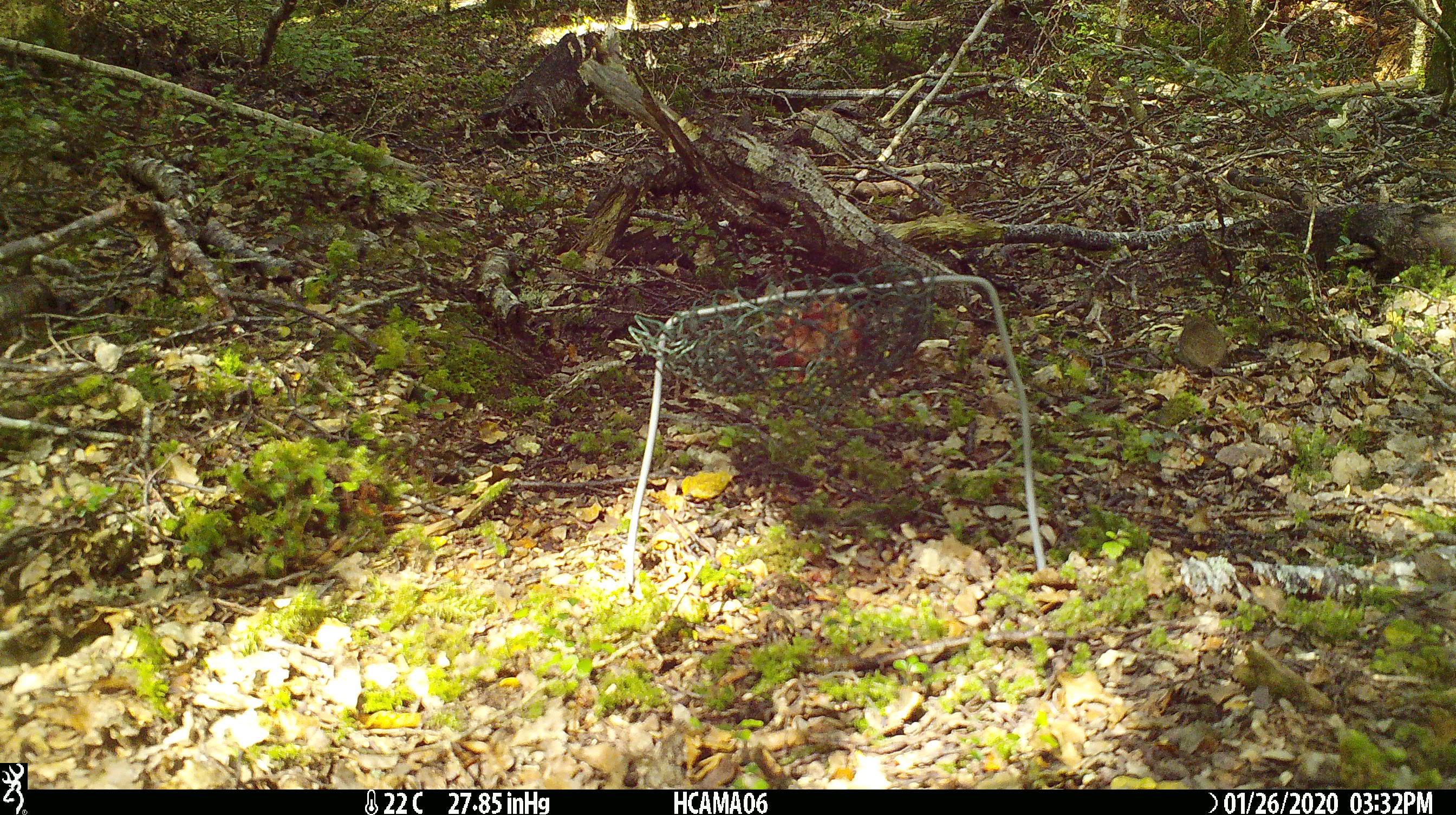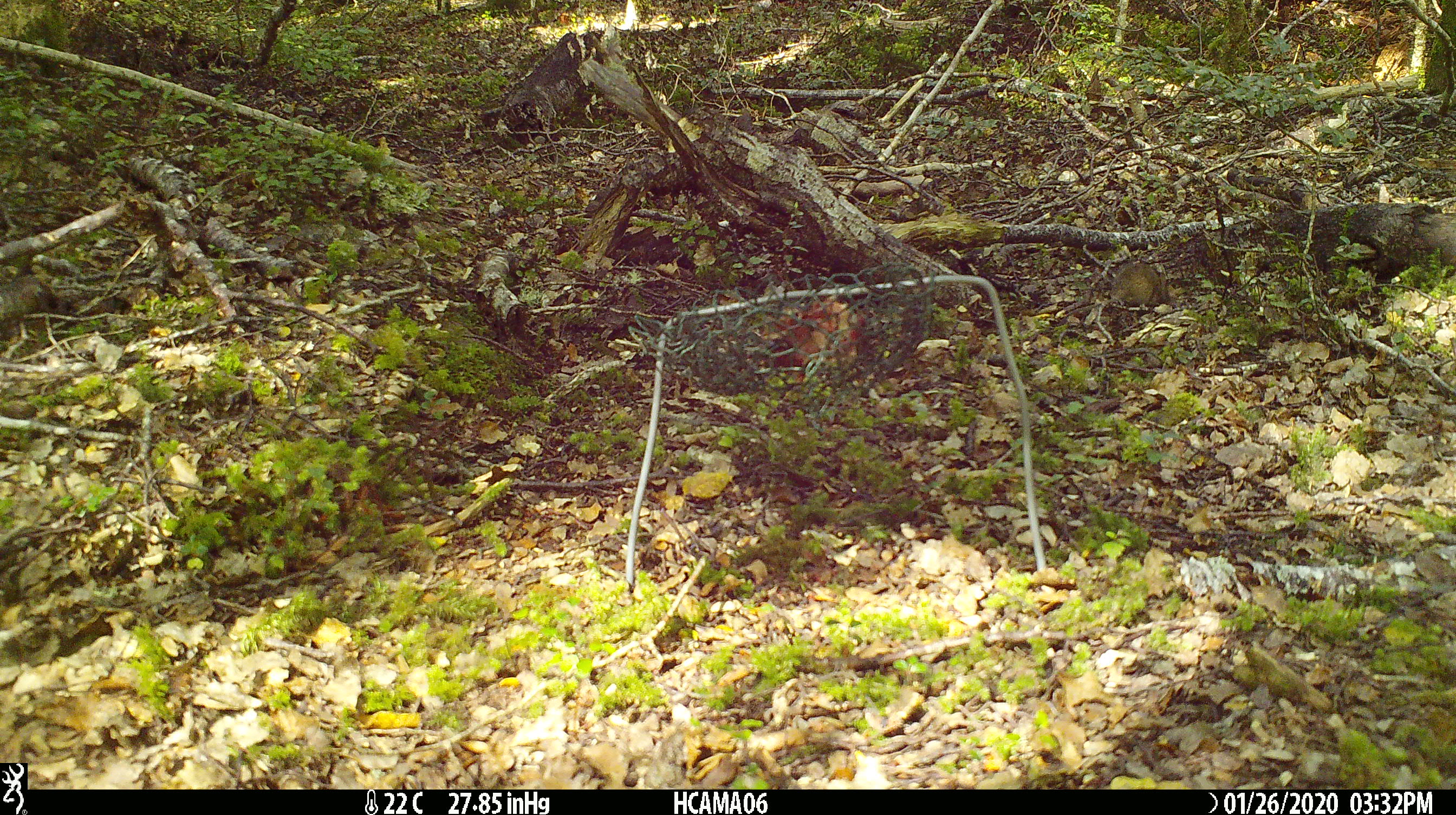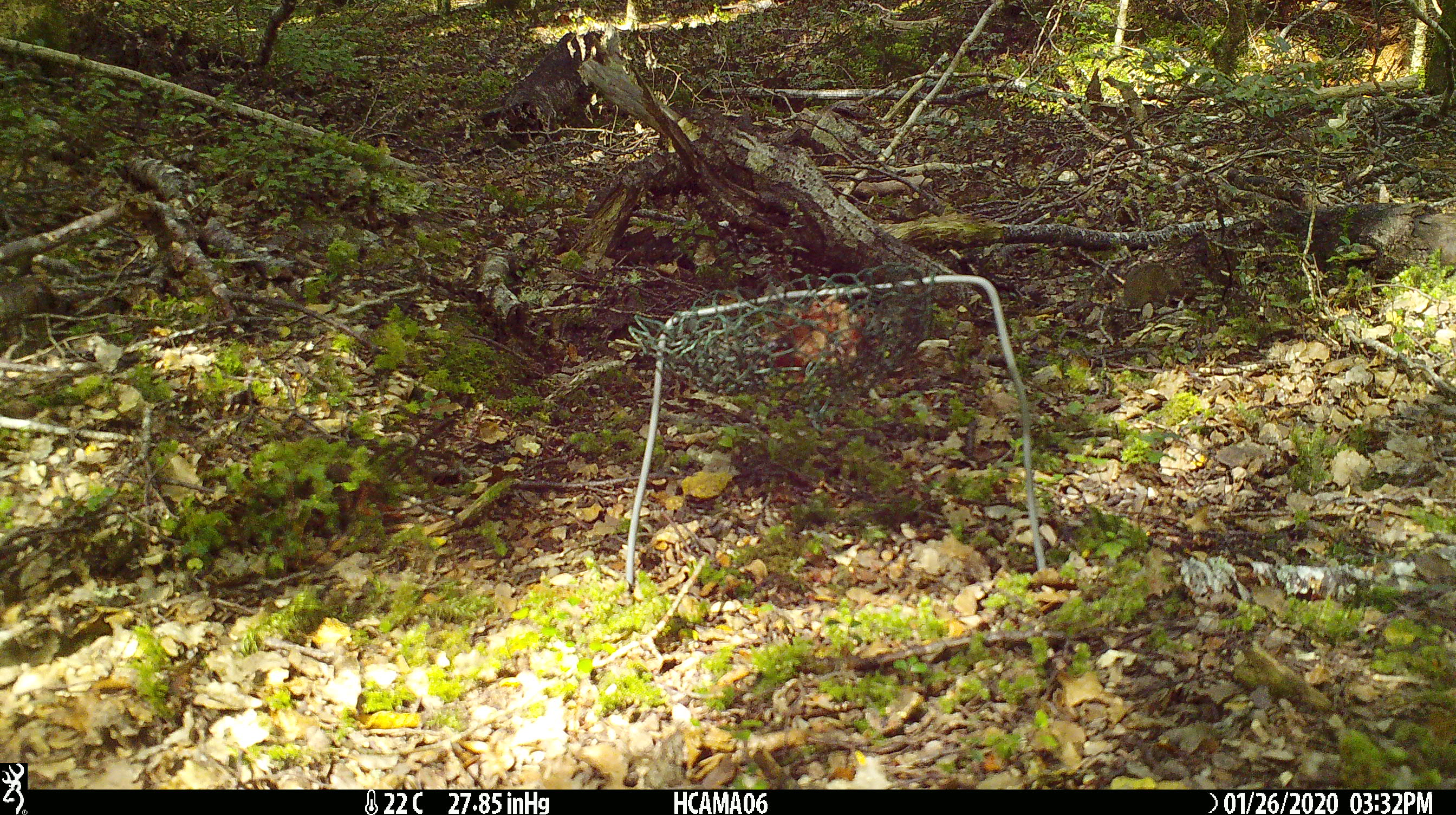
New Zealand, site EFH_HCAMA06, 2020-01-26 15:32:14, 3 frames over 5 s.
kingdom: Animalia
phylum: Chordata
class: Mammalia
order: Rodentia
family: Muridae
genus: Mus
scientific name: Mus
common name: mouse